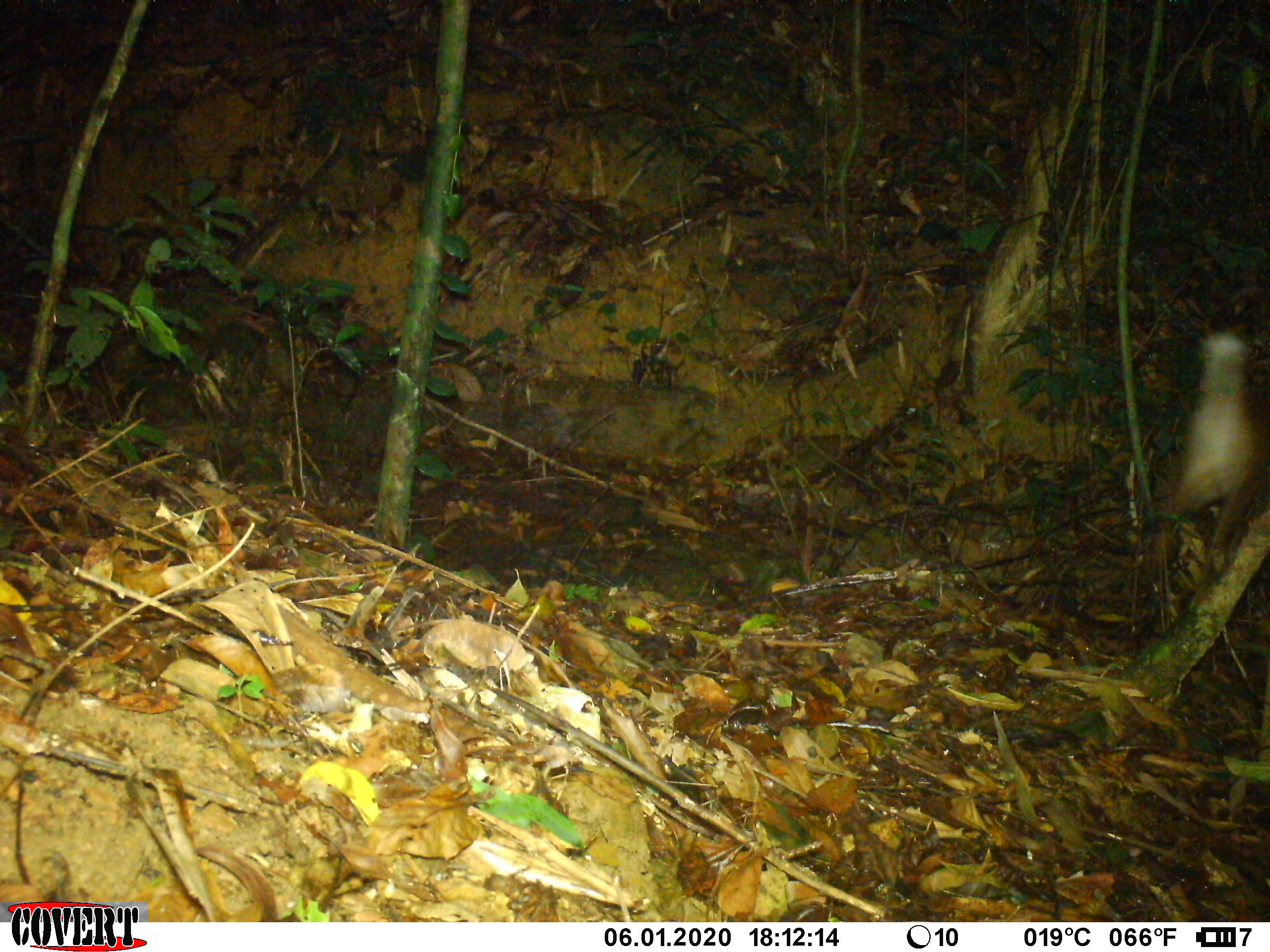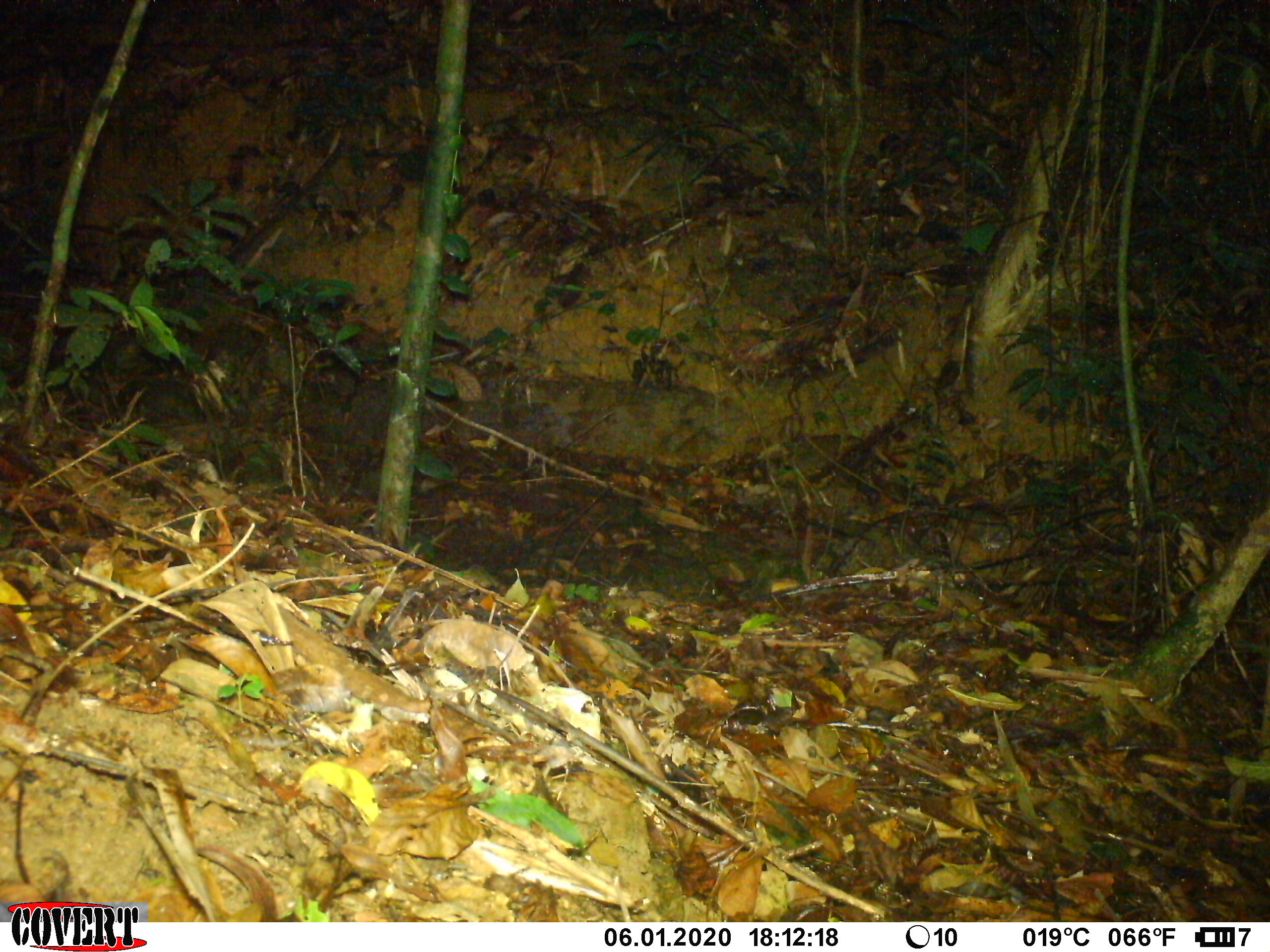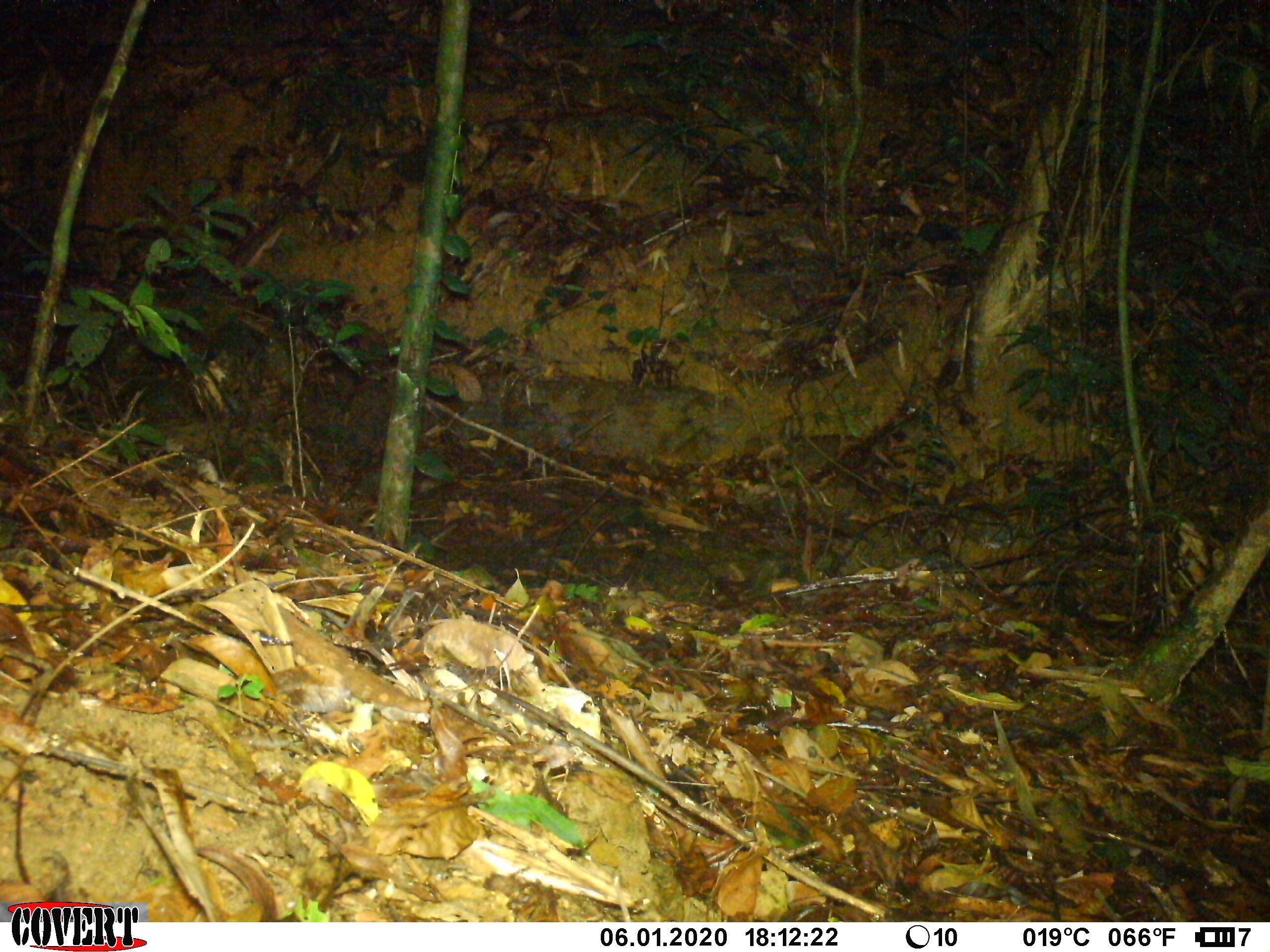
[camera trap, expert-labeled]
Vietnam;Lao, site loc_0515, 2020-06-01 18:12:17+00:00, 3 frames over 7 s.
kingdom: Animalia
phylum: Chordata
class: Aves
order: Galliformes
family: Phasianidae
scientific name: Phasianidae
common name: partridge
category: unidentified partridge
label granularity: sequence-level